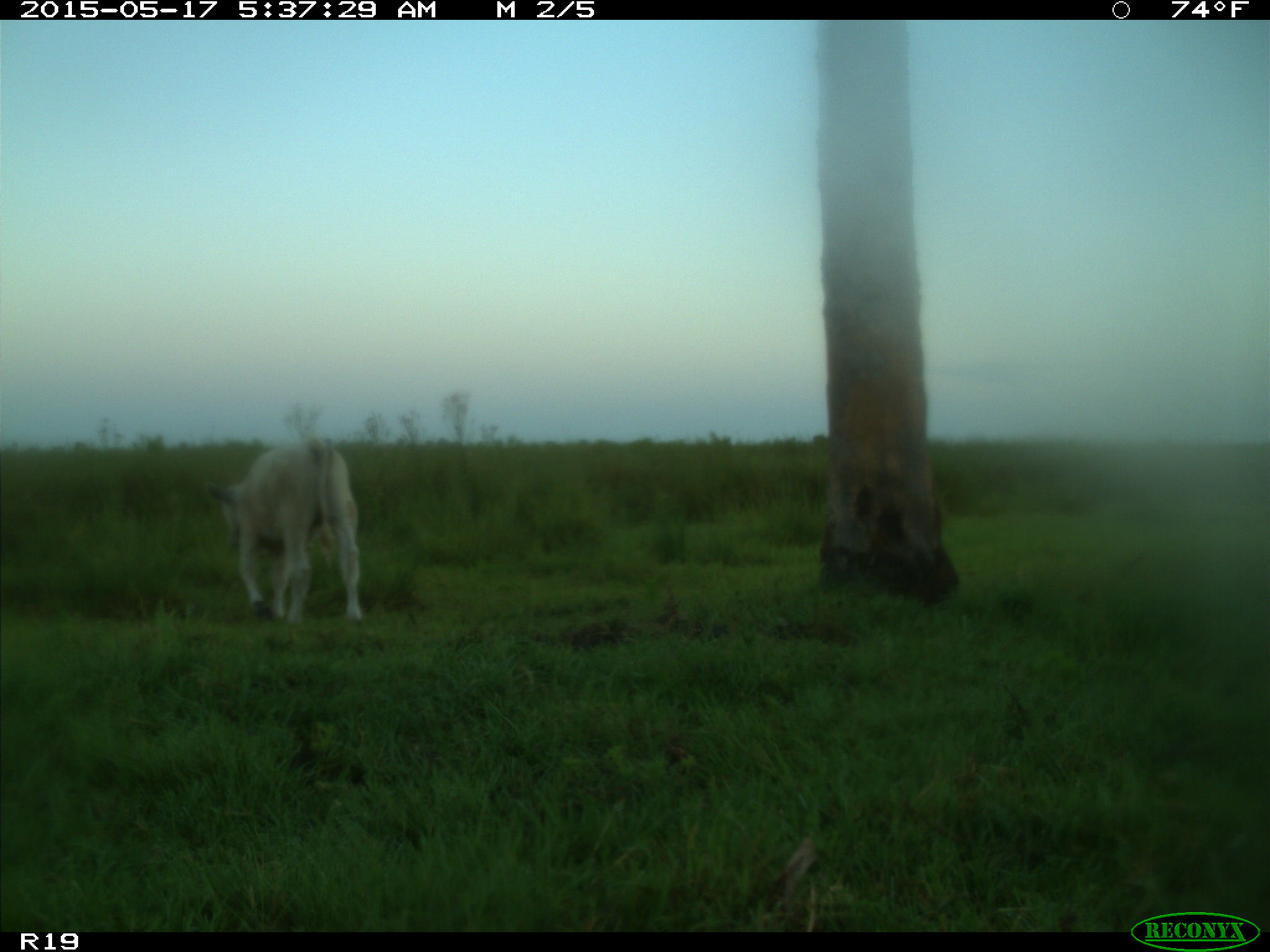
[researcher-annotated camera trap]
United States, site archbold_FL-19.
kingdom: Animalia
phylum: Chordata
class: Mammalia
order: Artiodactyla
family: Bovidae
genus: Bos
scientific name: Bos taurus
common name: domestic cow